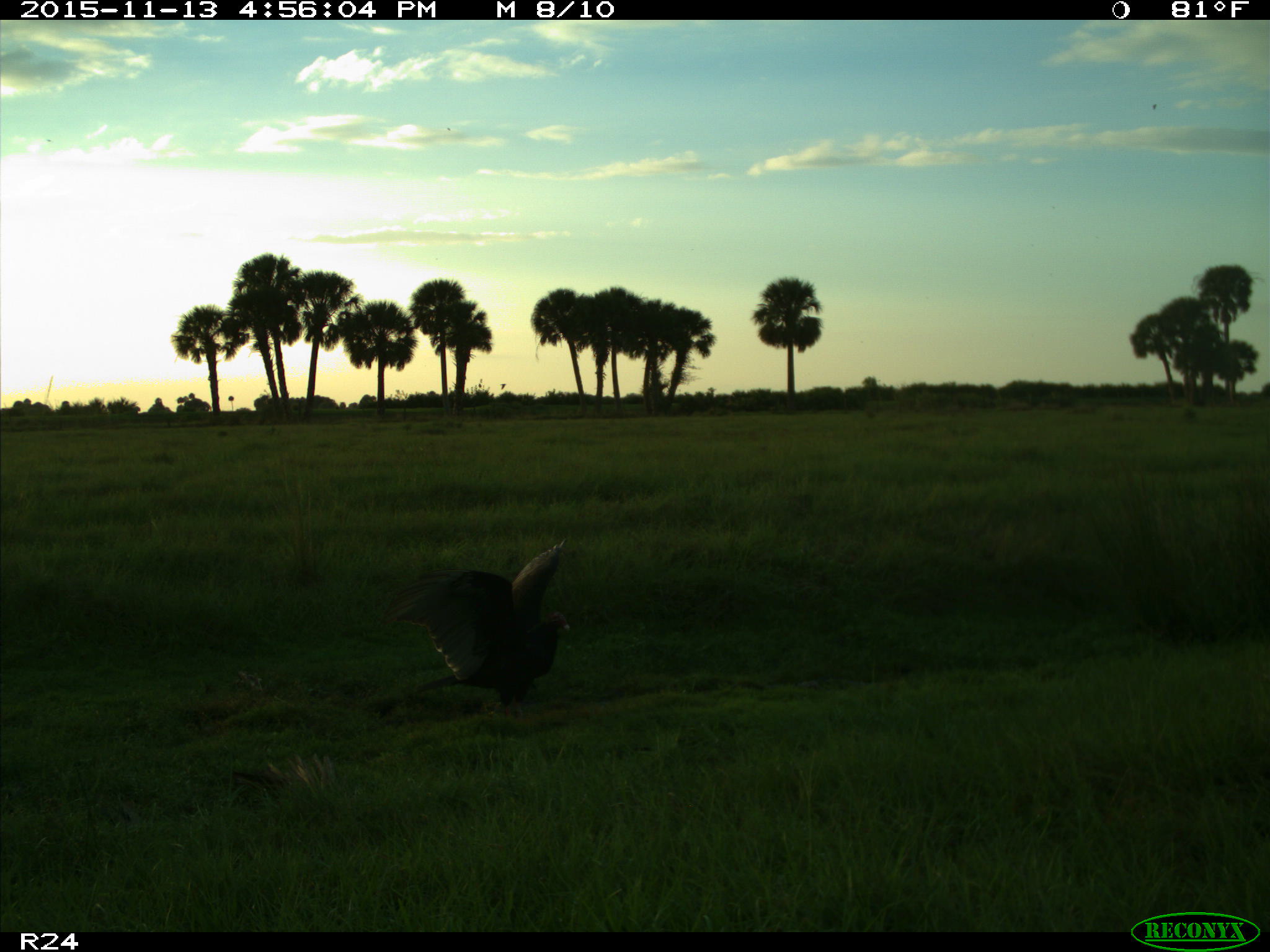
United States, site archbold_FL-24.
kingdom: Animalia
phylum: Chordata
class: Aves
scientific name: Aves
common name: birds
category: unidentified bird